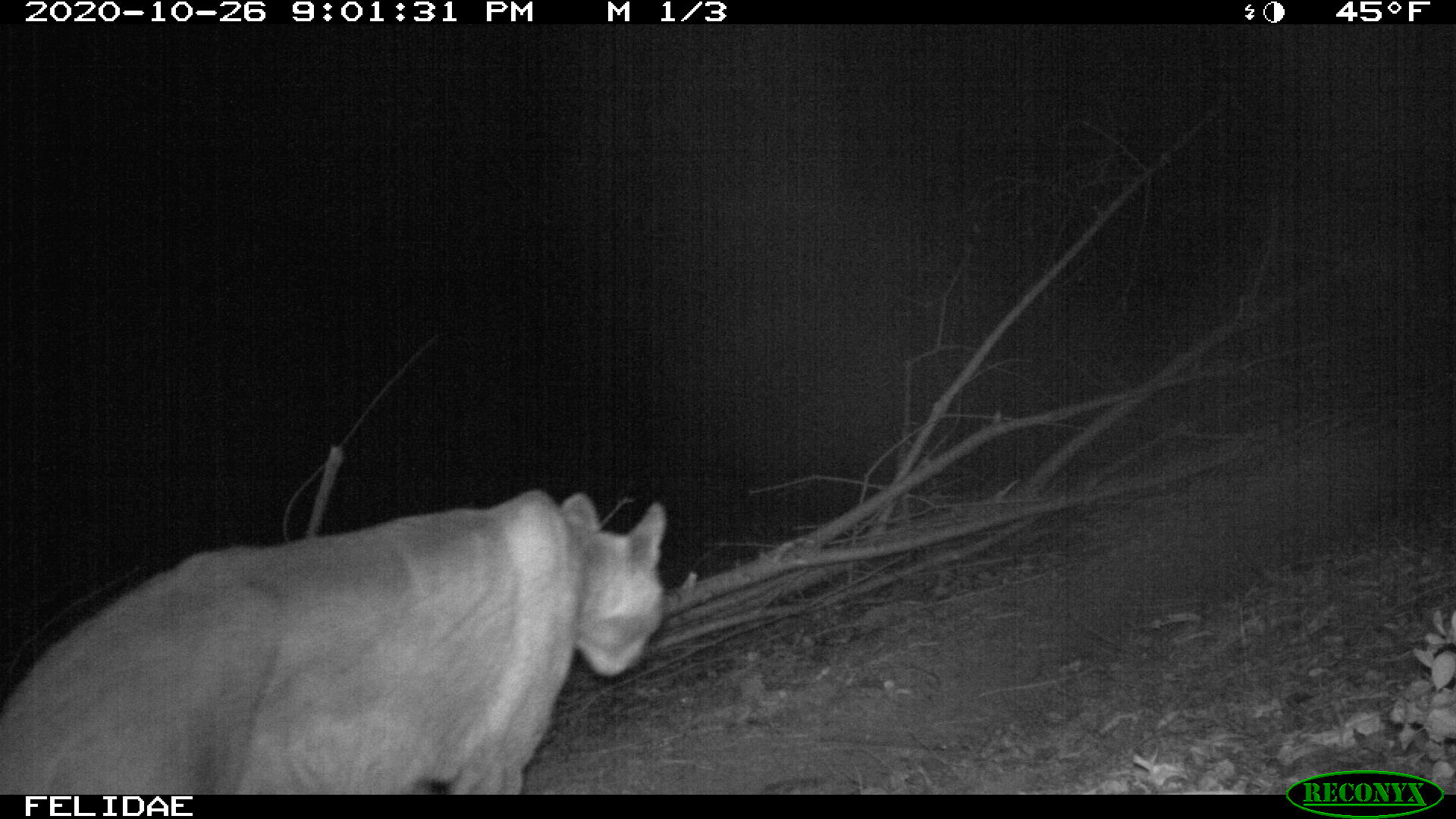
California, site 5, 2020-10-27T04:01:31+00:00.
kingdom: Animalia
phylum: Chordata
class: Mammalia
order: Carnivora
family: Felidae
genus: Puma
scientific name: Puma concolor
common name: puma